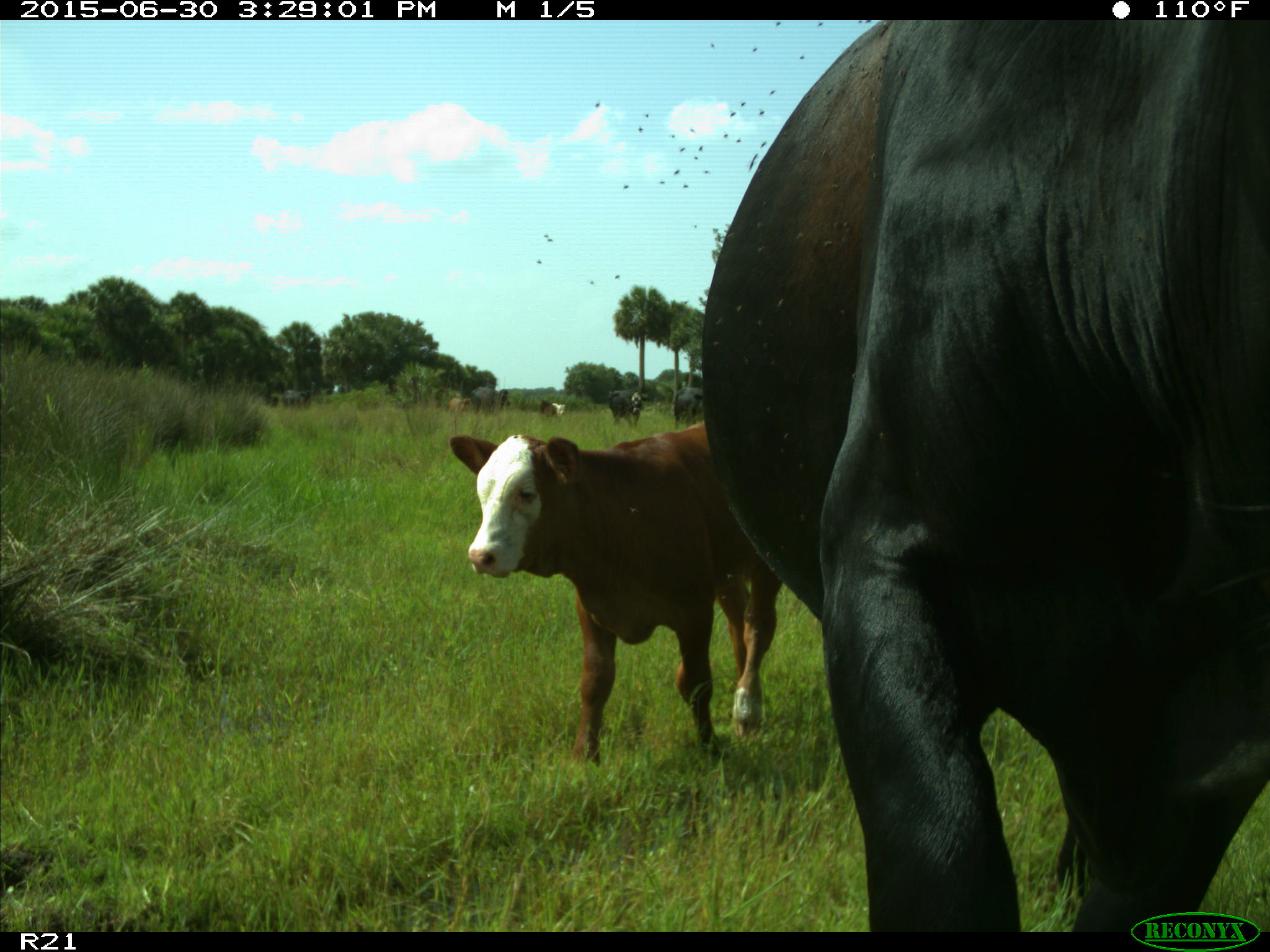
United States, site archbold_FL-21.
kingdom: Animalia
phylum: Chordata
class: Mammalia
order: Artiodactyla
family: Bovidae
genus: Bos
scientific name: Bos taurus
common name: domestic cow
Bos taurus (domestic cow).